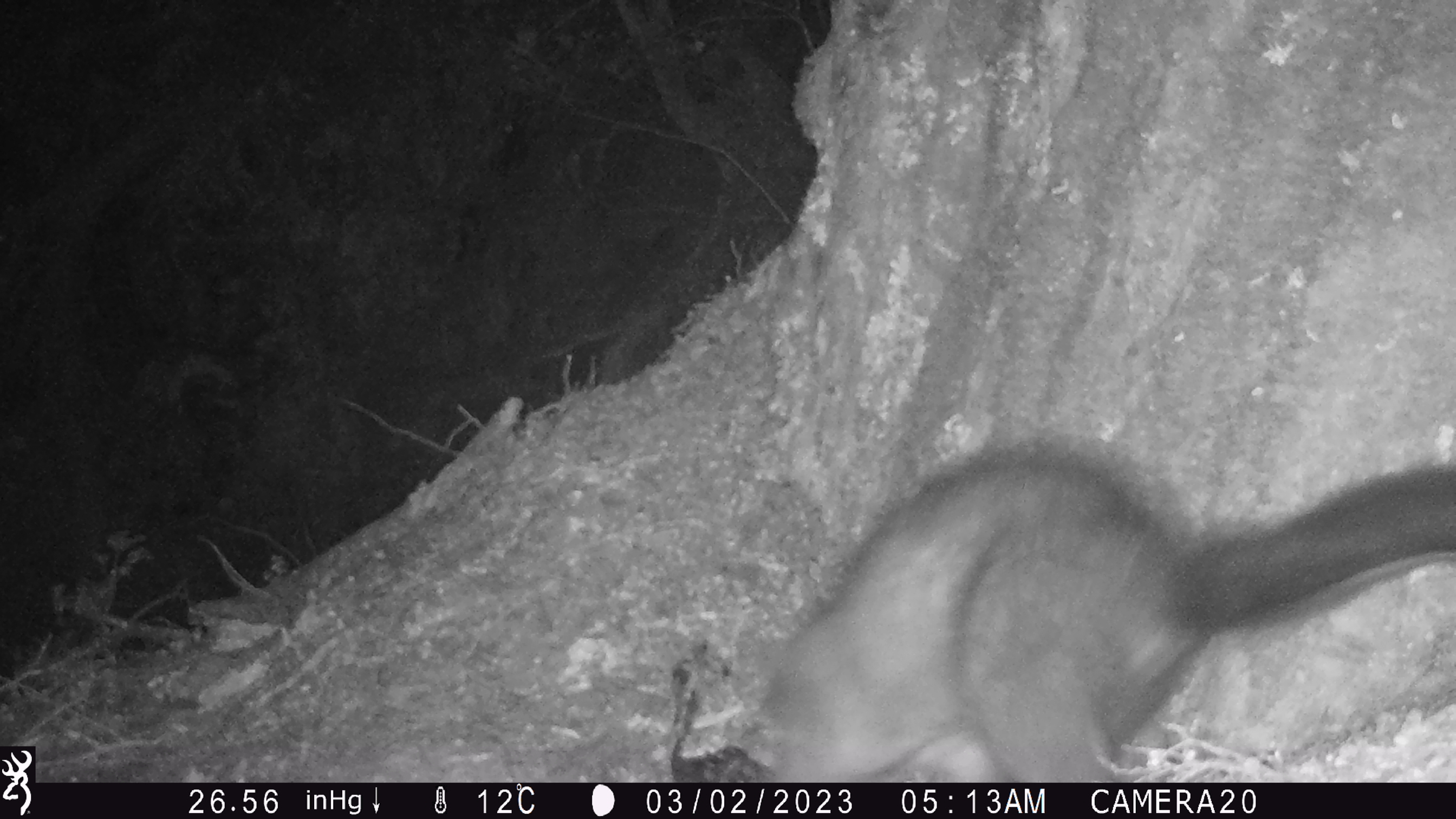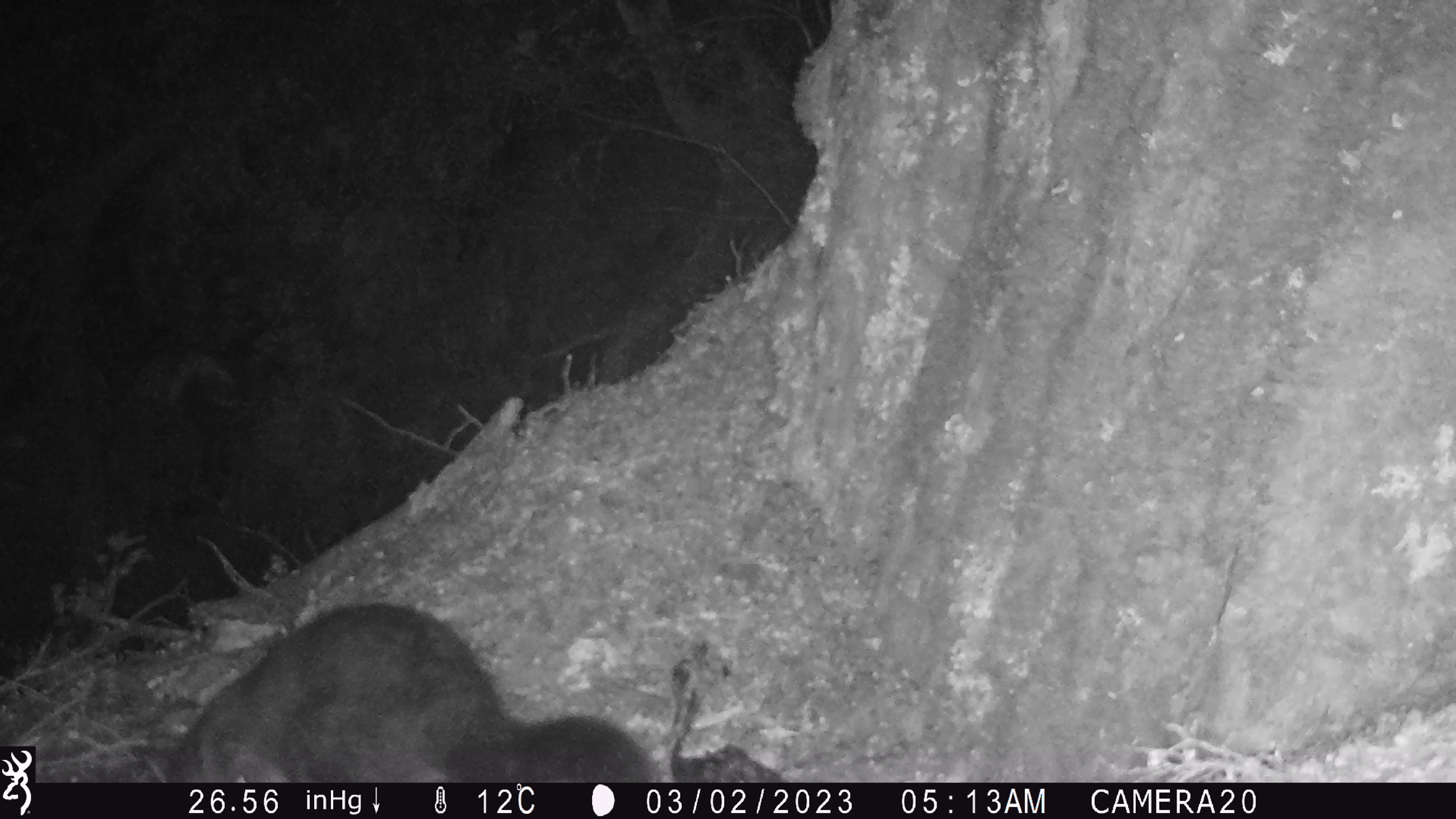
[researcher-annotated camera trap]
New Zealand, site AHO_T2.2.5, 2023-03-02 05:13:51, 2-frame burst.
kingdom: Animalia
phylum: Chordata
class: Mammalia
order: Carnivora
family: Mustelidae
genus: Mustela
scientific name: Mustela erminea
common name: stoat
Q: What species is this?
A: Stoat (Mustela erminea).